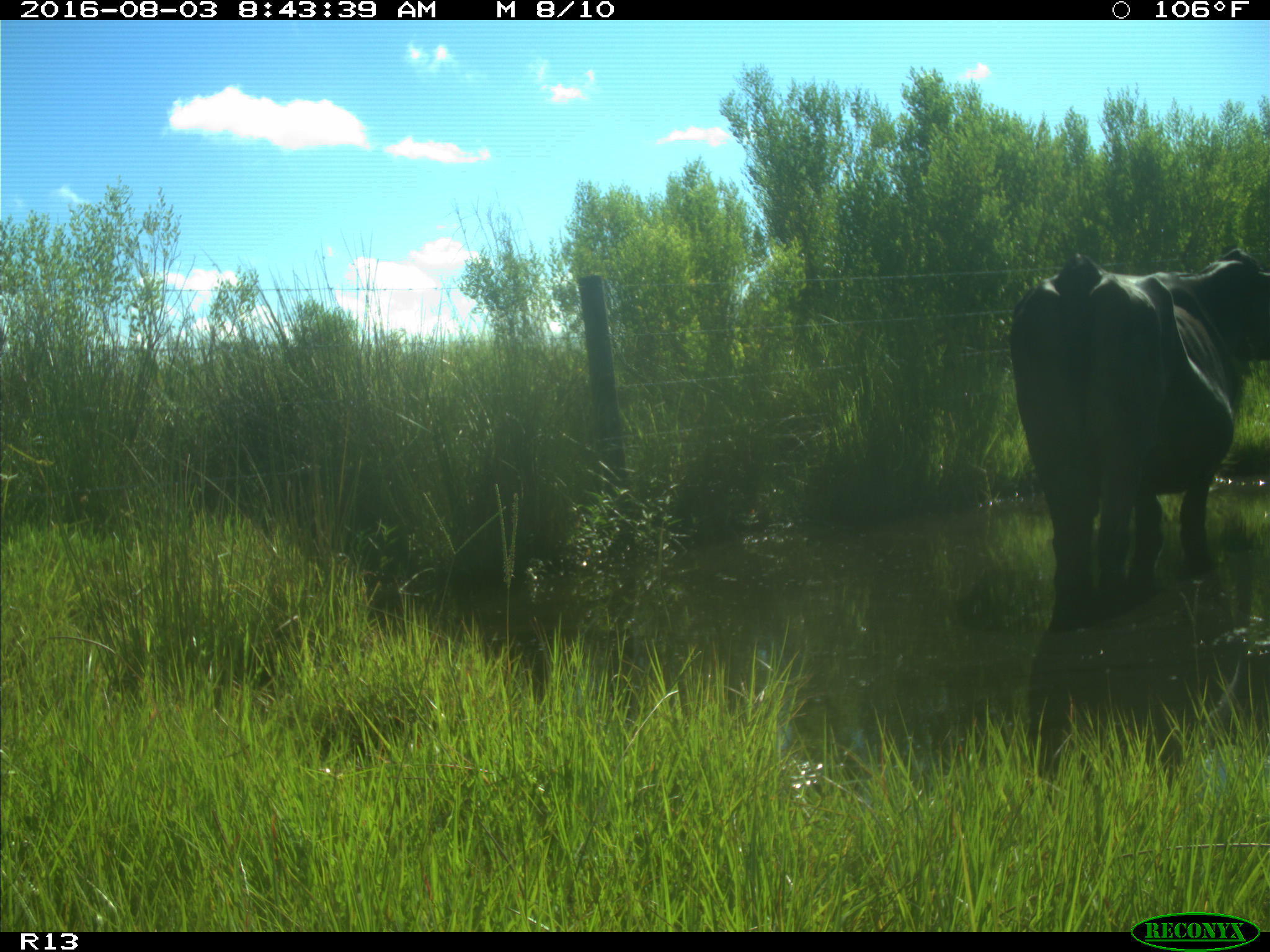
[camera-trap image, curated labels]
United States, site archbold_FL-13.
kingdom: Animalia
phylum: Chordata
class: Mammalia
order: Artiodactyla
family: Bovidae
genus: Bos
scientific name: Bos taurus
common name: domestic cow